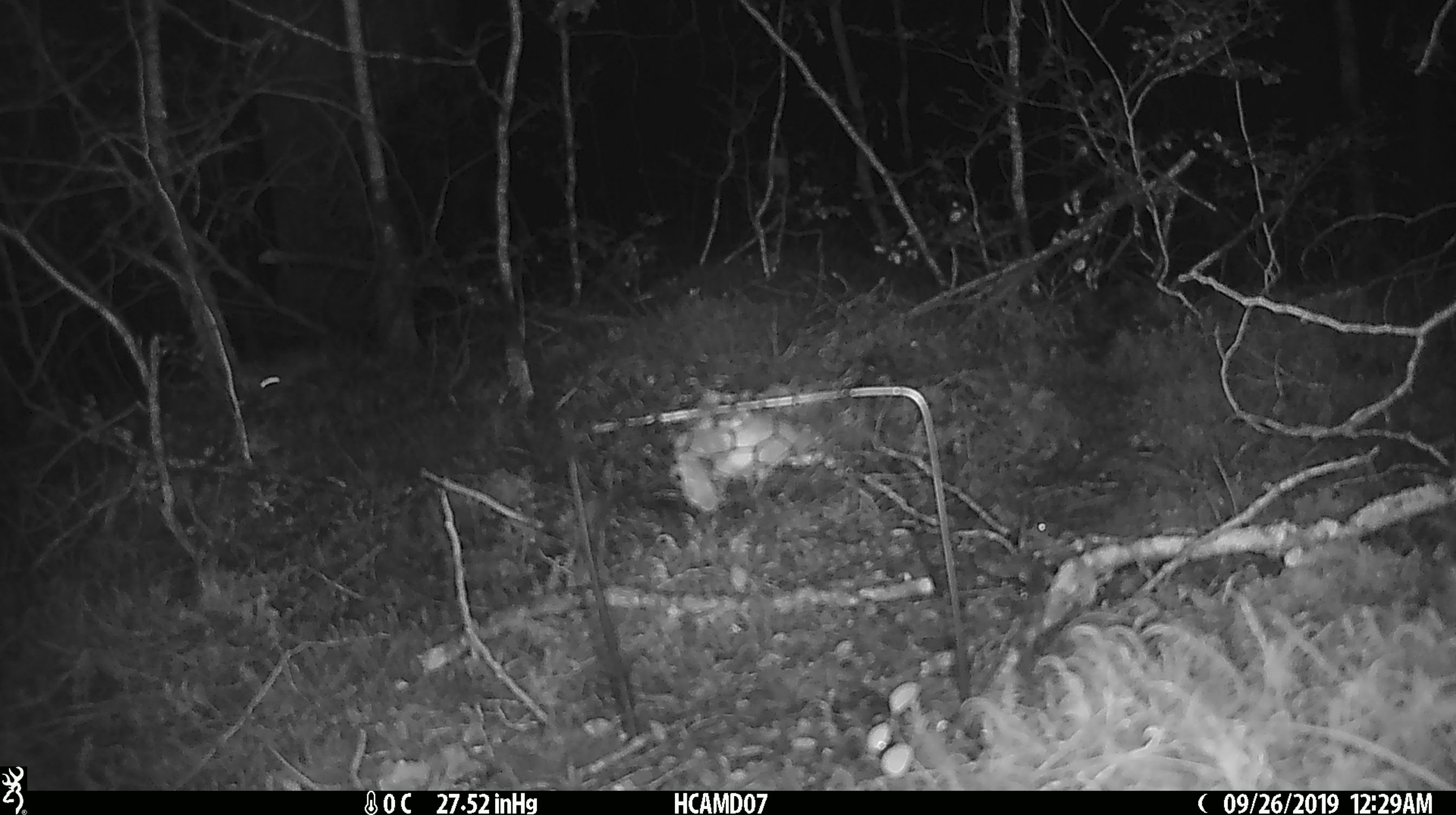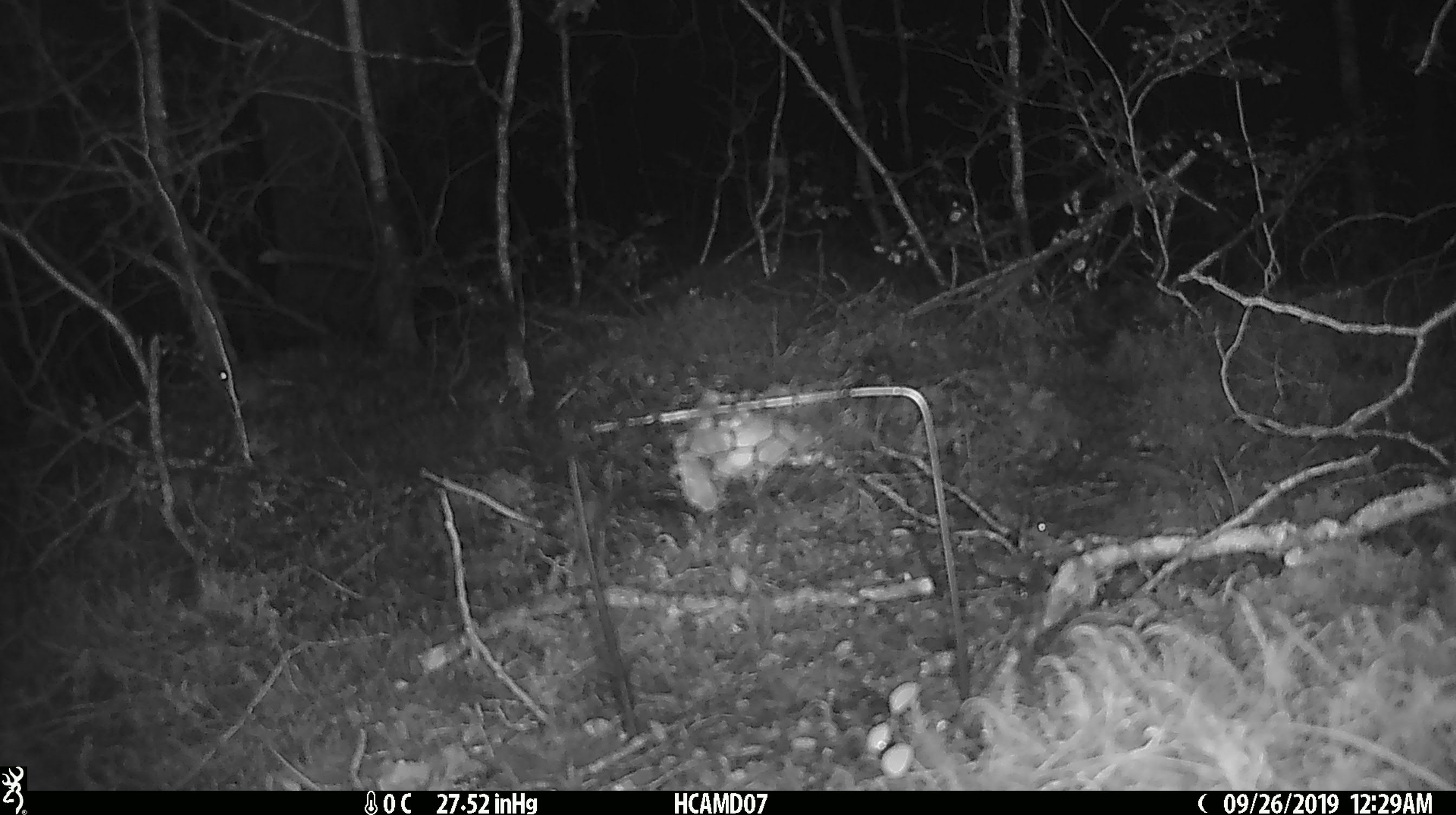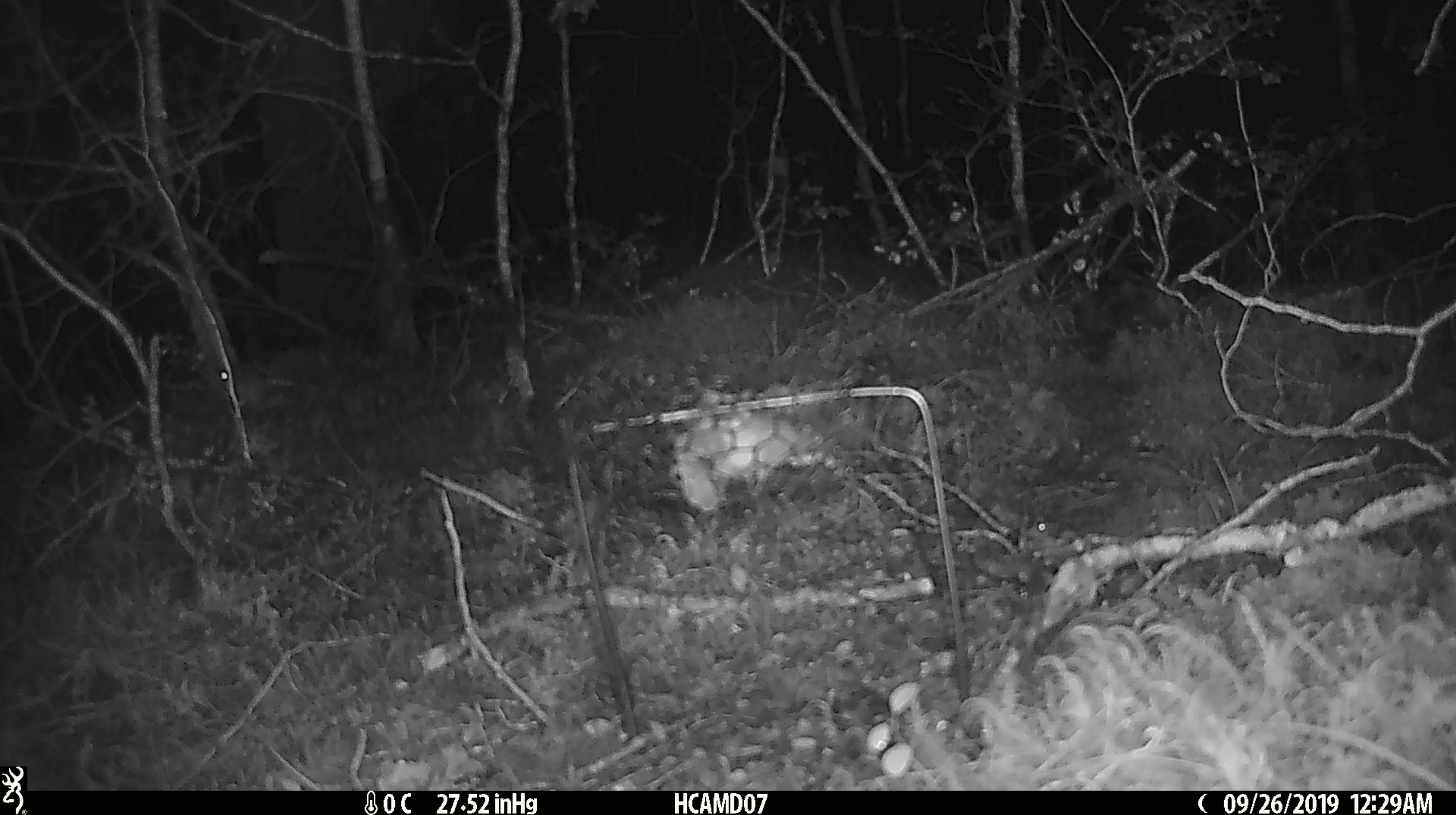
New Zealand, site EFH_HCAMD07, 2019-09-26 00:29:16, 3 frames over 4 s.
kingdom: Animalia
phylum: Chordata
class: Mammalia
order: Rodentia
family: Muridae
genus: Mus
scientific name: Mus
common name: mouse